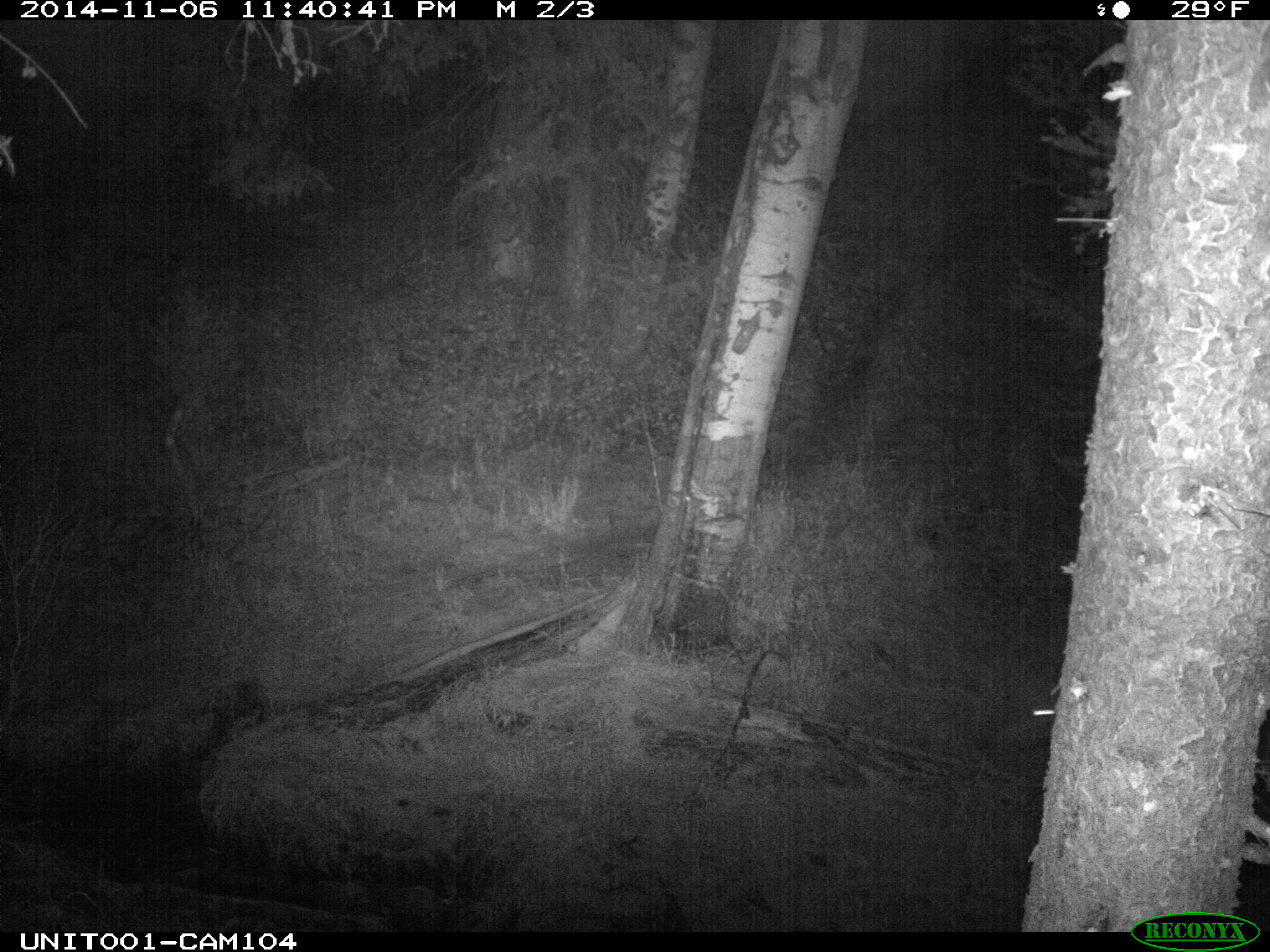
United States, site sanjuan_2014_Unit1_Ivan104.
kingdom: Animalia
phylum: Chordata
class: Mammalia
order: Artiodactyla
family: Cervidae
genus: Cervus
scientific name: Cervus elaphus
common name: red deer